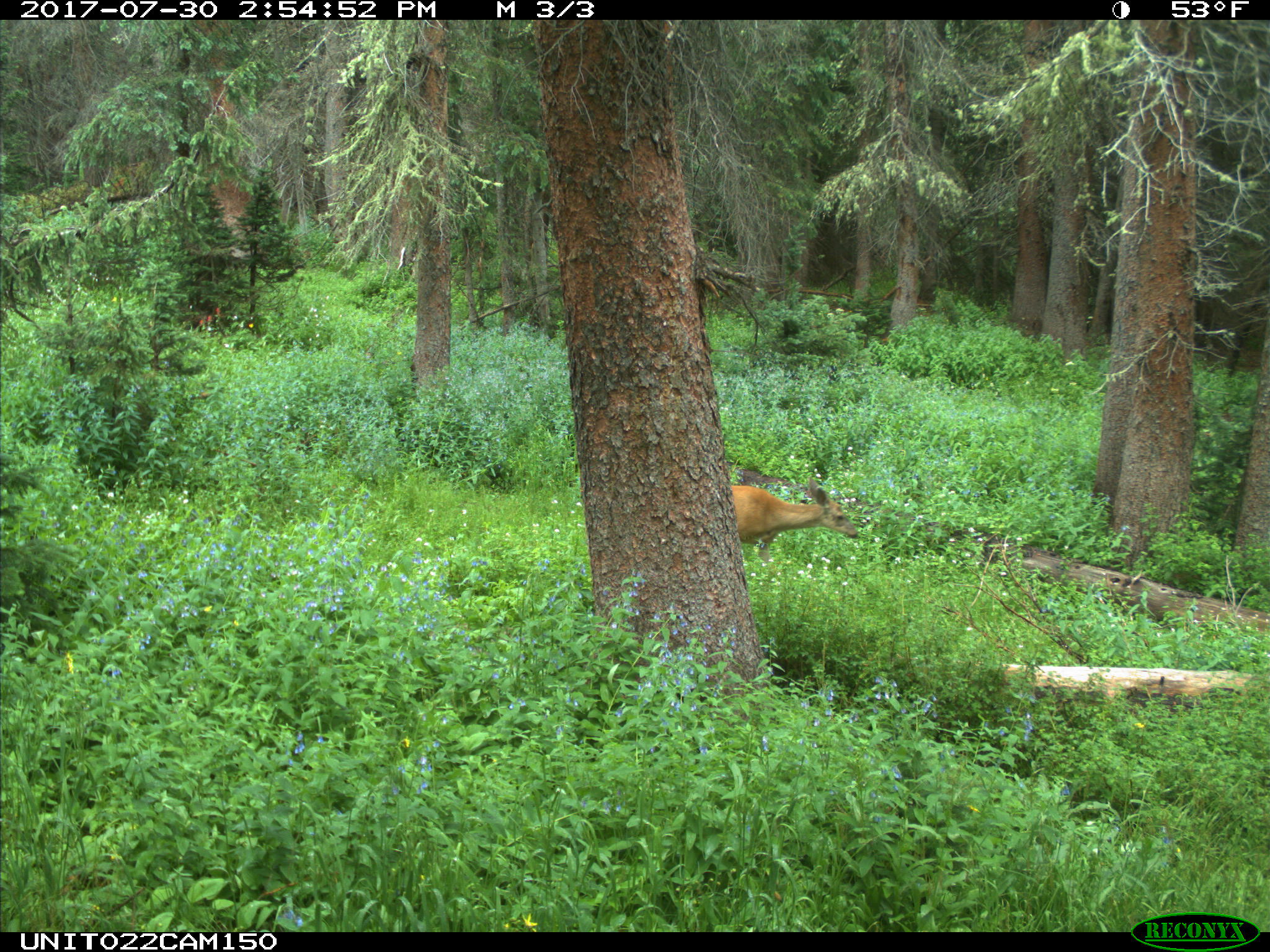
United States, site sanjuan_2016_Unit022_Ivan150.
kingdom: Animalia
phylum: Chordata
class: Mammalia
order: Artiodactyla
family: Cervidae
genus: Odocoileus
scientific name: Odocoileus hemionus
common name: mule deer